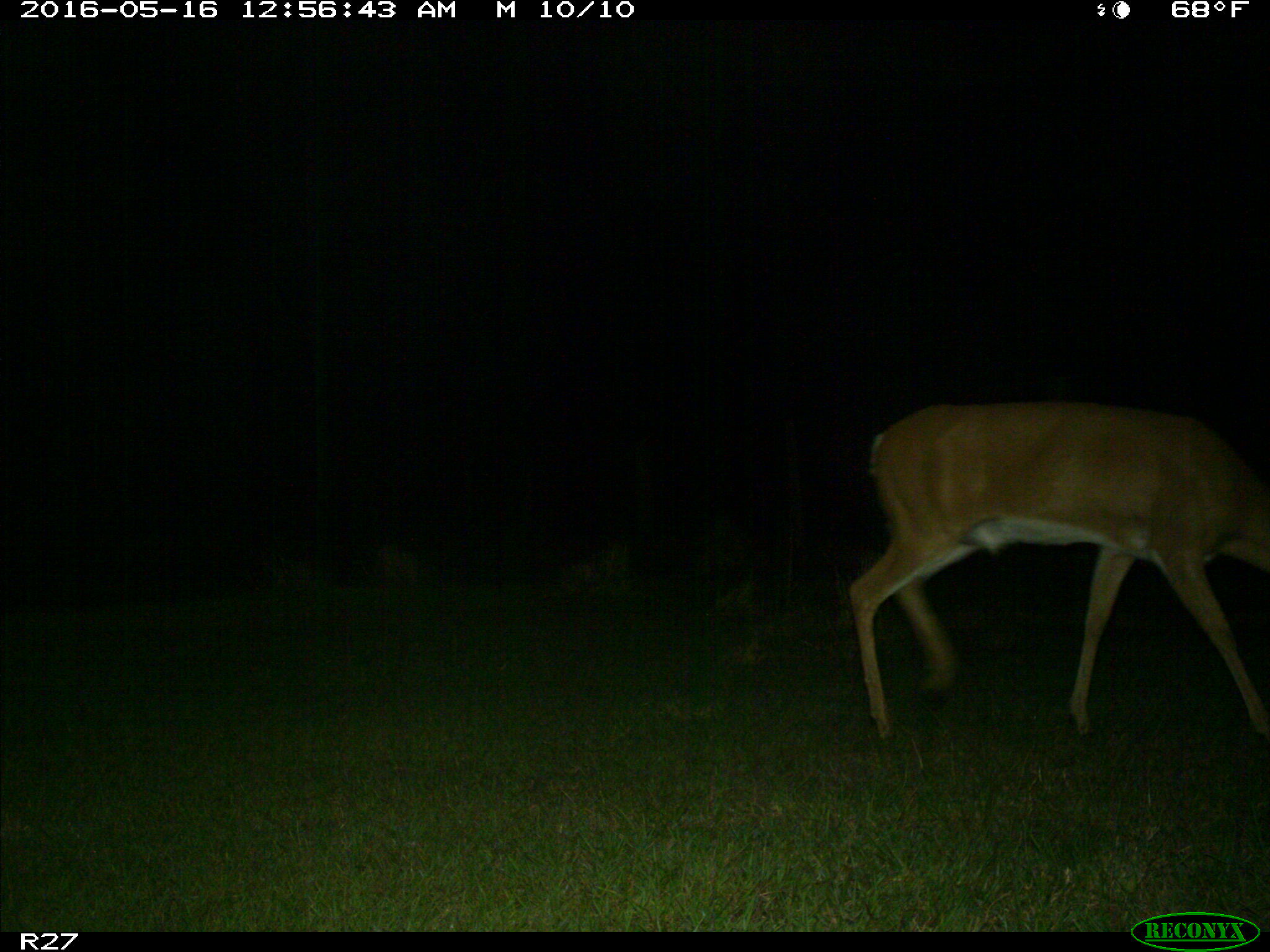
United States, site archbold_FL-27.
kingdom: Animalia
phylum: Chordata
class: Mammalia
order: Artiodactyla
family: Cervidae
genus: Odocoileus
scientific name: Odocoileus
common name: deer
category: unidentified deer